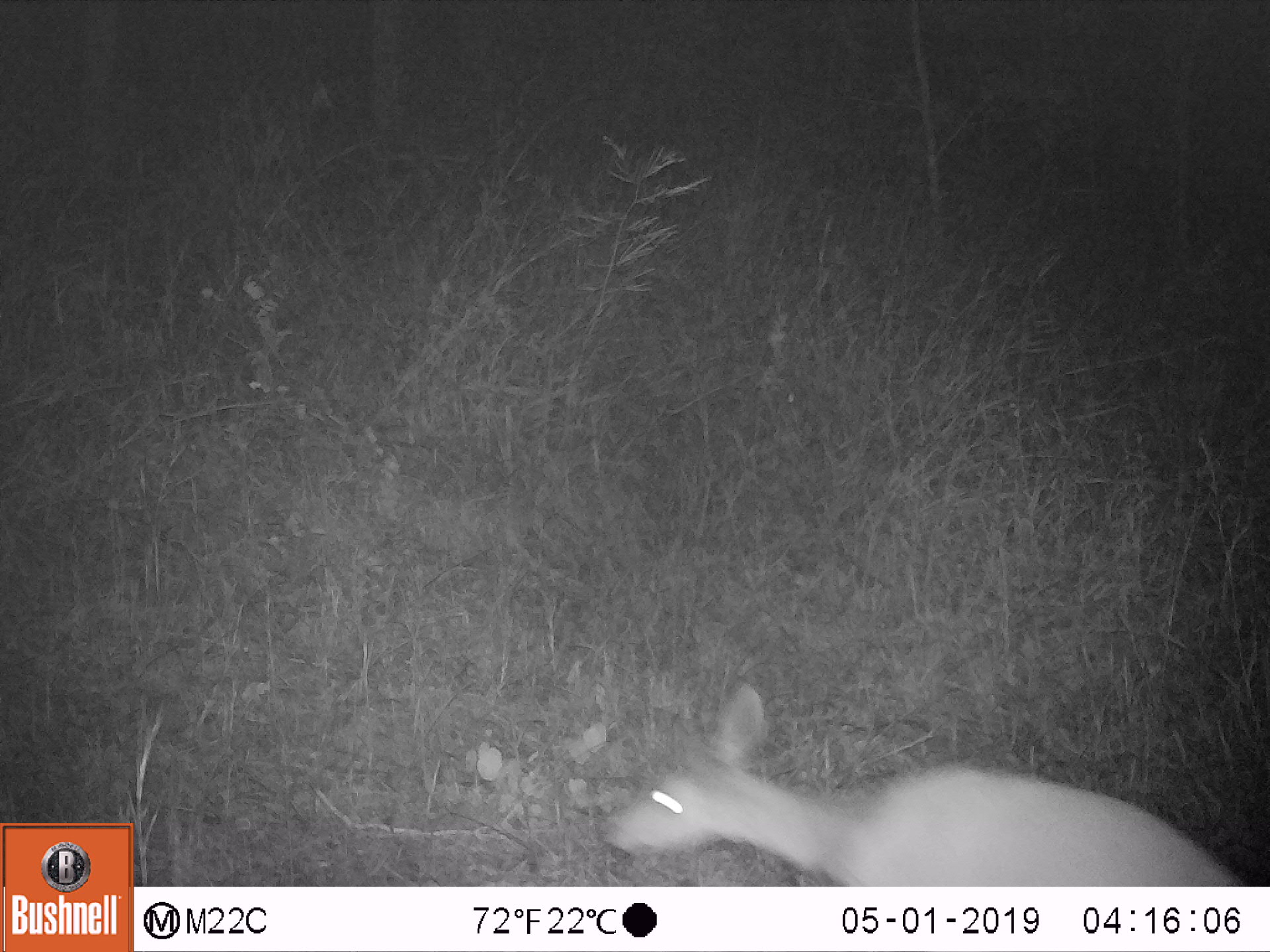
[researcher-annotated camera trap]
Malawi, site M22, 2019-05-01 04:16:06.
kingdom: Animalia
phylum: Chordata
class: Mammalia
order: Artiodactyla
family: Bovidae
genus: Redunca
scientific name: Redunca arundinum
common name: southern reedbuck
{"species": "southern reedbuck (Redunca arundinum)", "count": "1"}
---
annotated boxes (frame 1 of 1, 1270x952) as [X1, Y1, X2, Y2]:
southern reedbuck: [578, 684, 1245, 886]